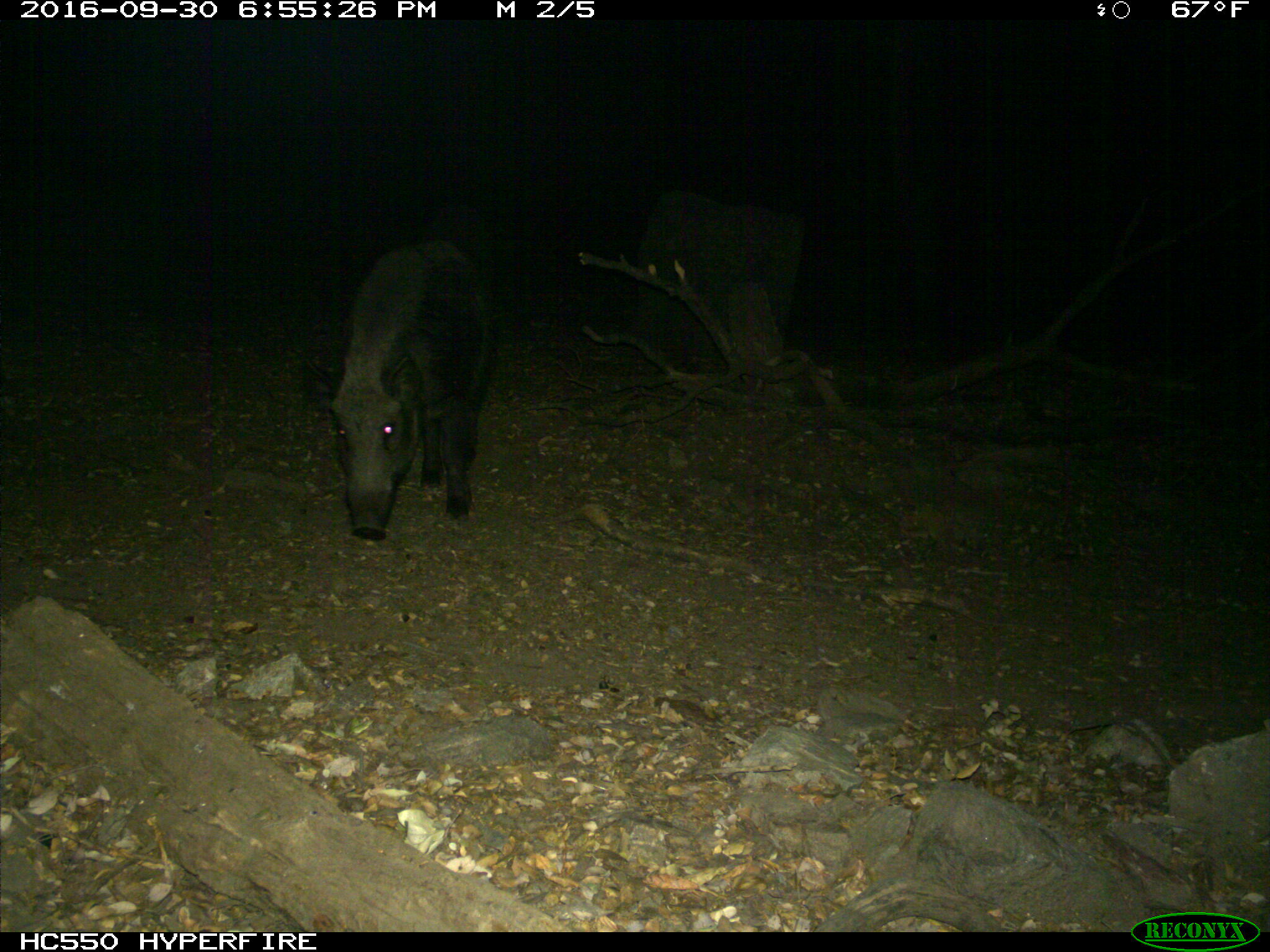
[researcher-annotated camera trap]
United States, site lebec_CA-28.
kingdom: Animalia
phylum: Chordata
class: Mammalia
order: Artiodactyla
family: Suidae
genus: Sus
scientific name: Sus scrofa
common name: wild boar